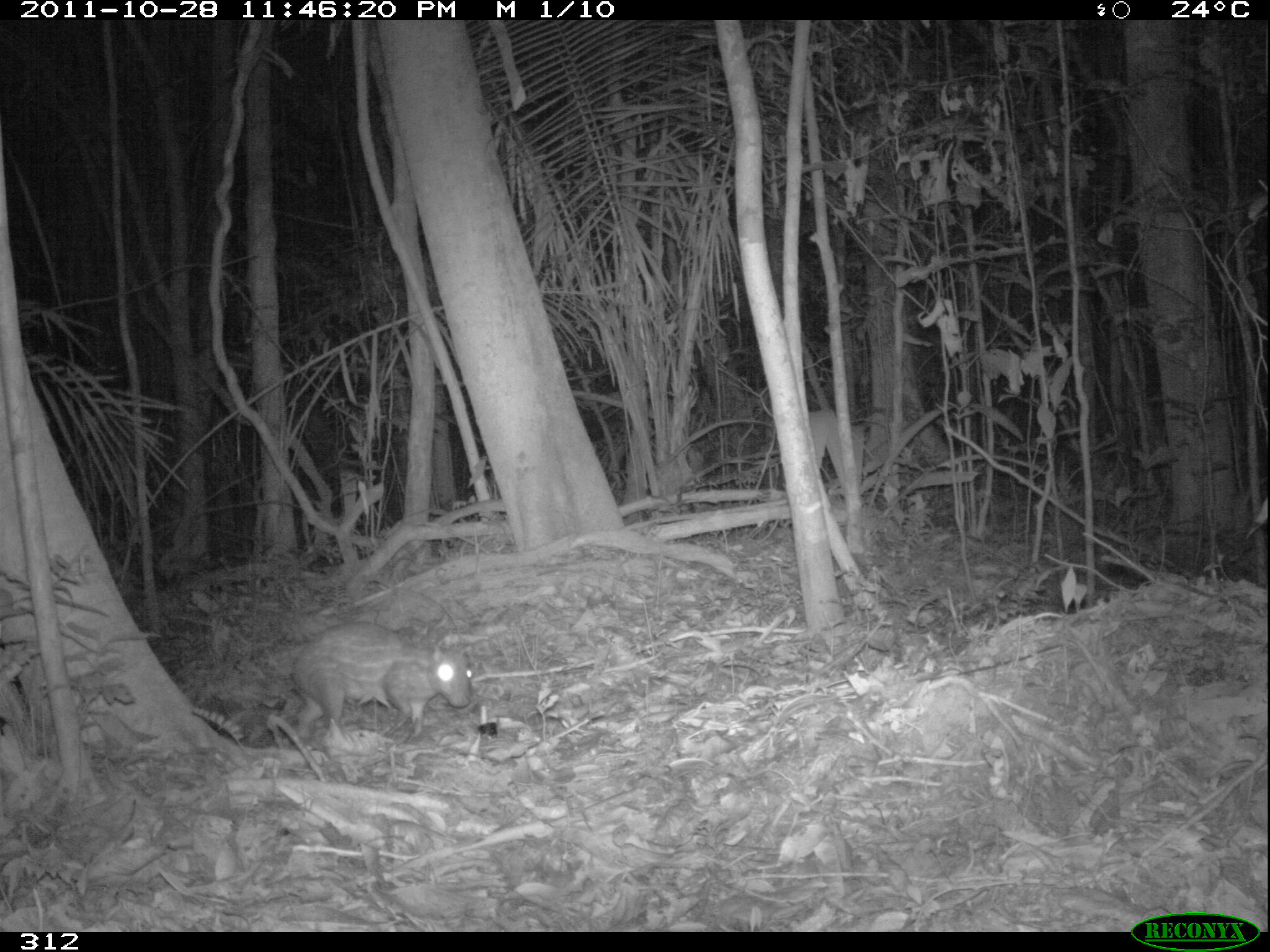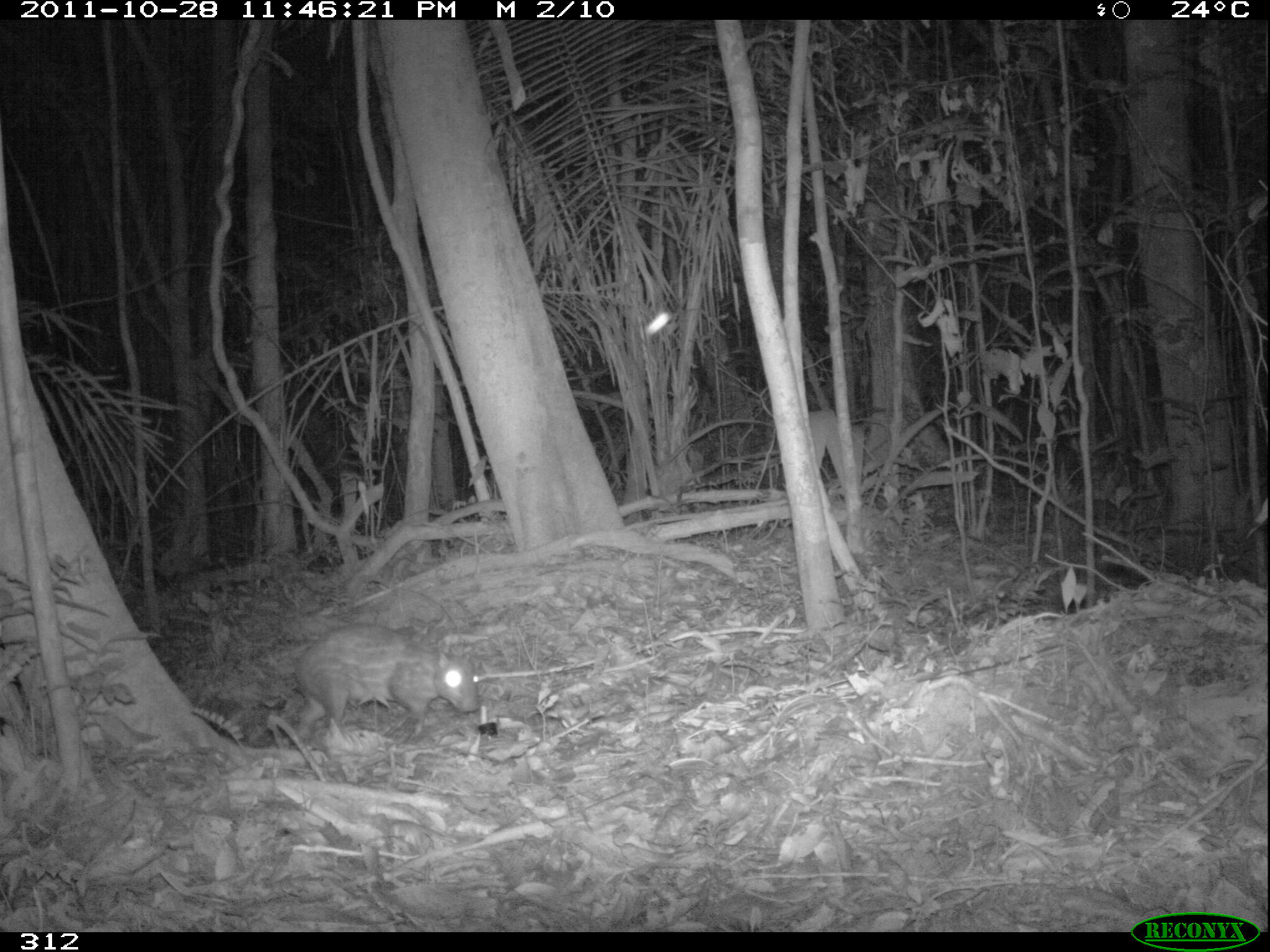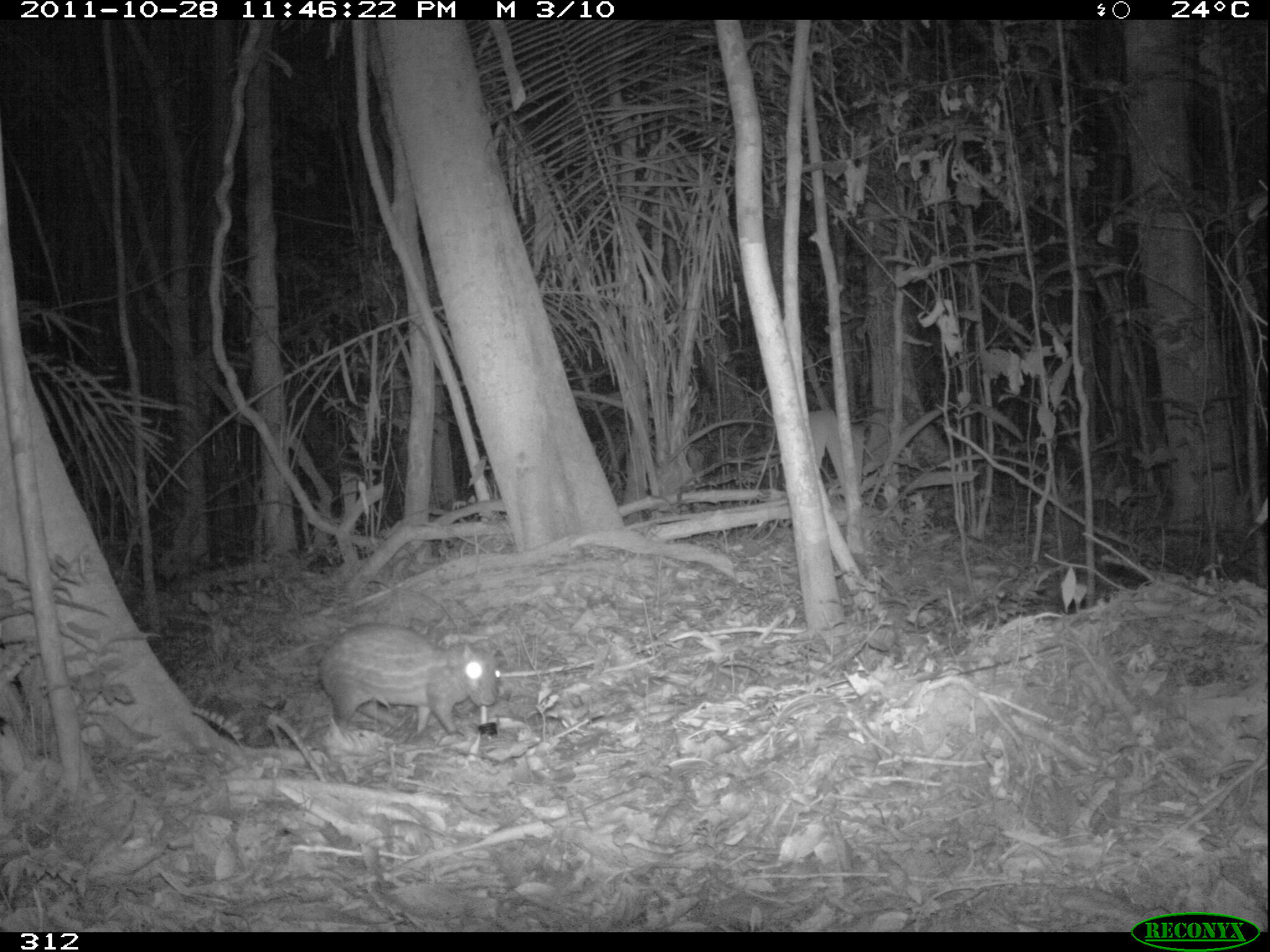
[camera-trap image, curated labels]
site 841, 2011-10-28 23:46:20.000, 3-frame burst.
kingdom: Animalia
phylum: Chordata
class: Mammalia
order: Rodentia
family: Cuniculidae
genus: Cuniculus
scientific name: Cuniculus paca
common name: spotted paca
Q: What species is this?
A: Cuniculus paca (spotted paca).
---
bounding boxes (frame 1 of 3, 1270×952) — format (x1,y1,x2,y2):
cuniculus paca: (289,618,473,740)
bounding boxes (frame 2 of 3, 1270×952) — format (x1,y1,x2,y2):
cuniculus paca: (293,621,480,740)